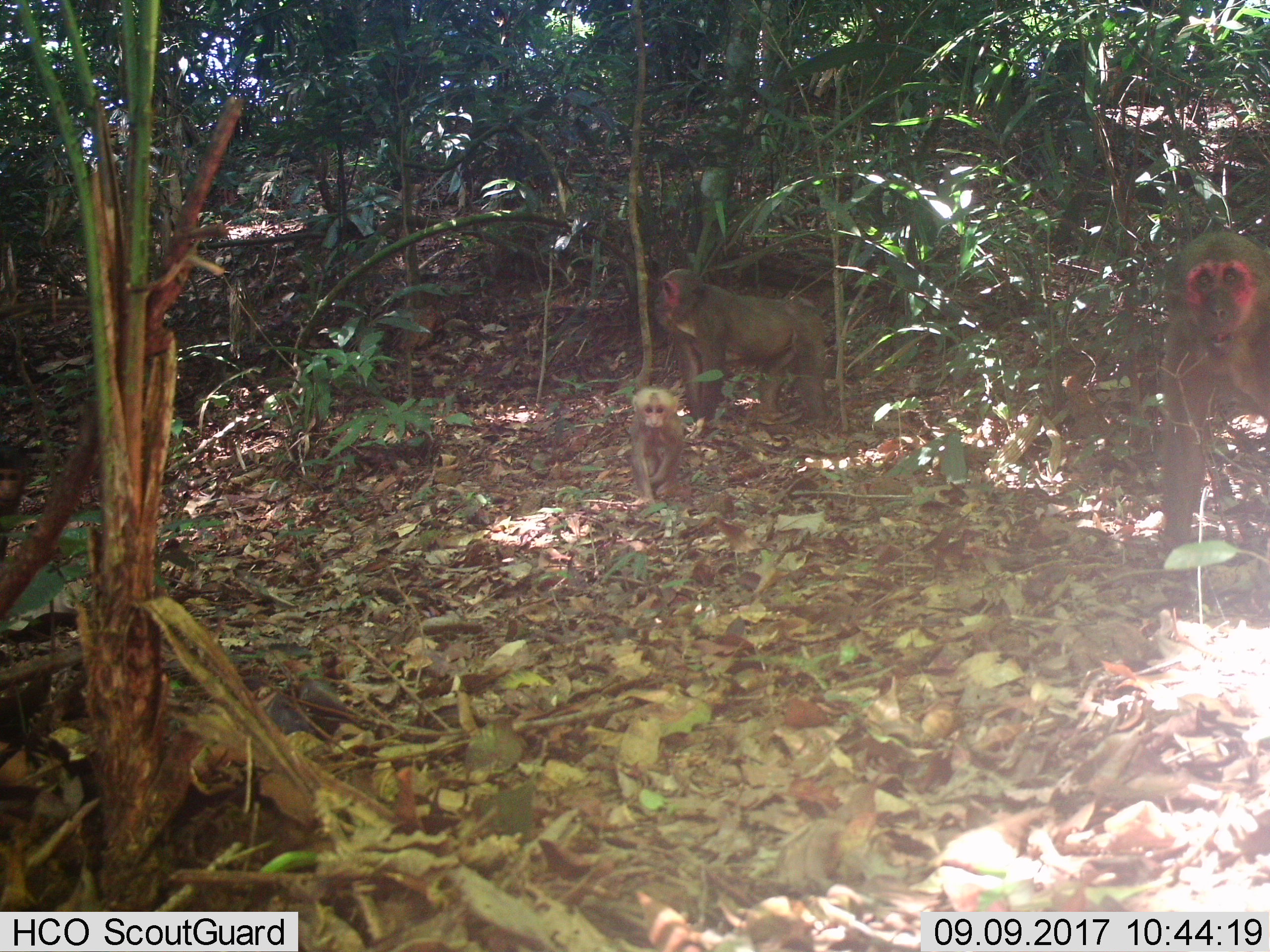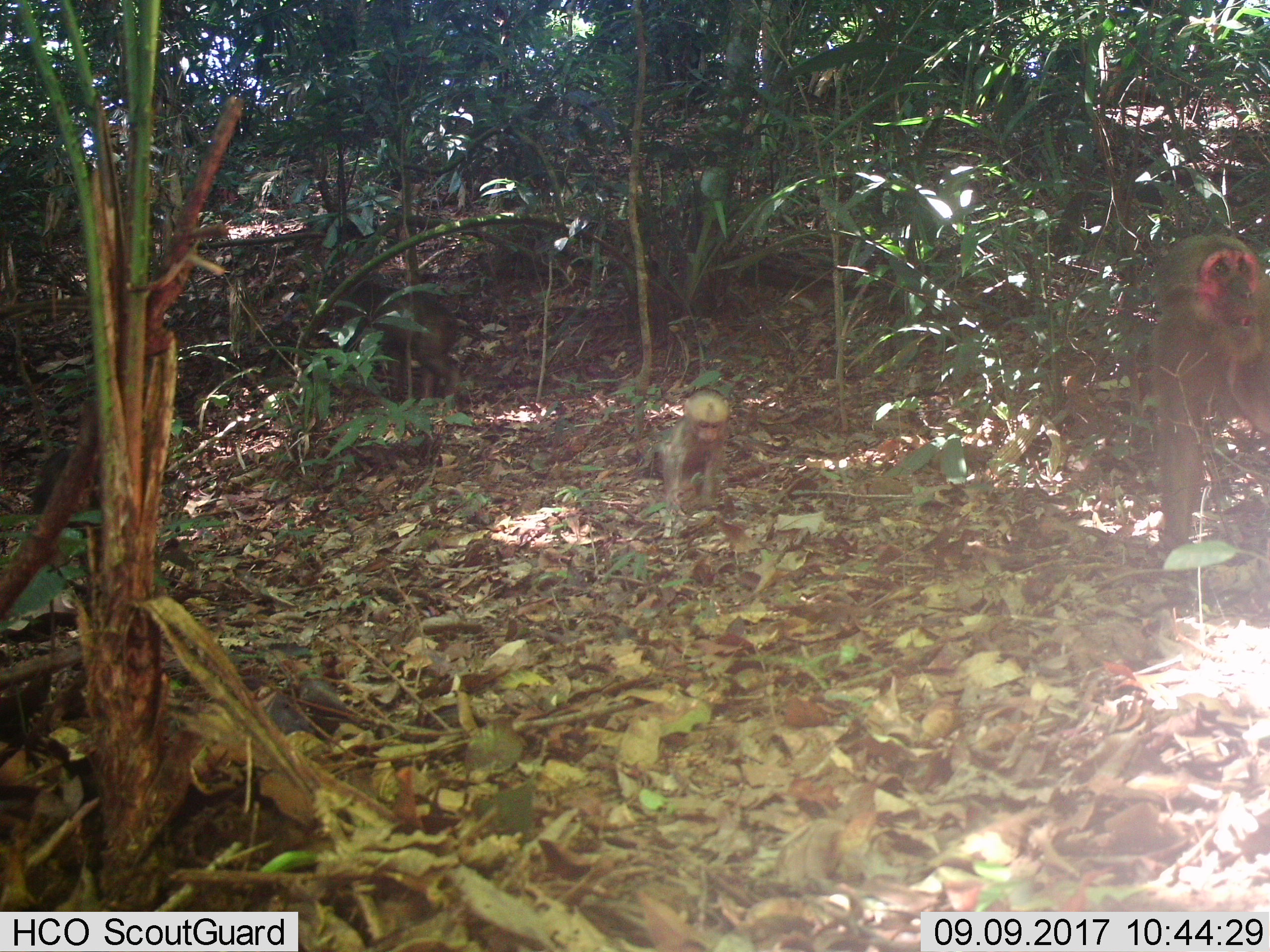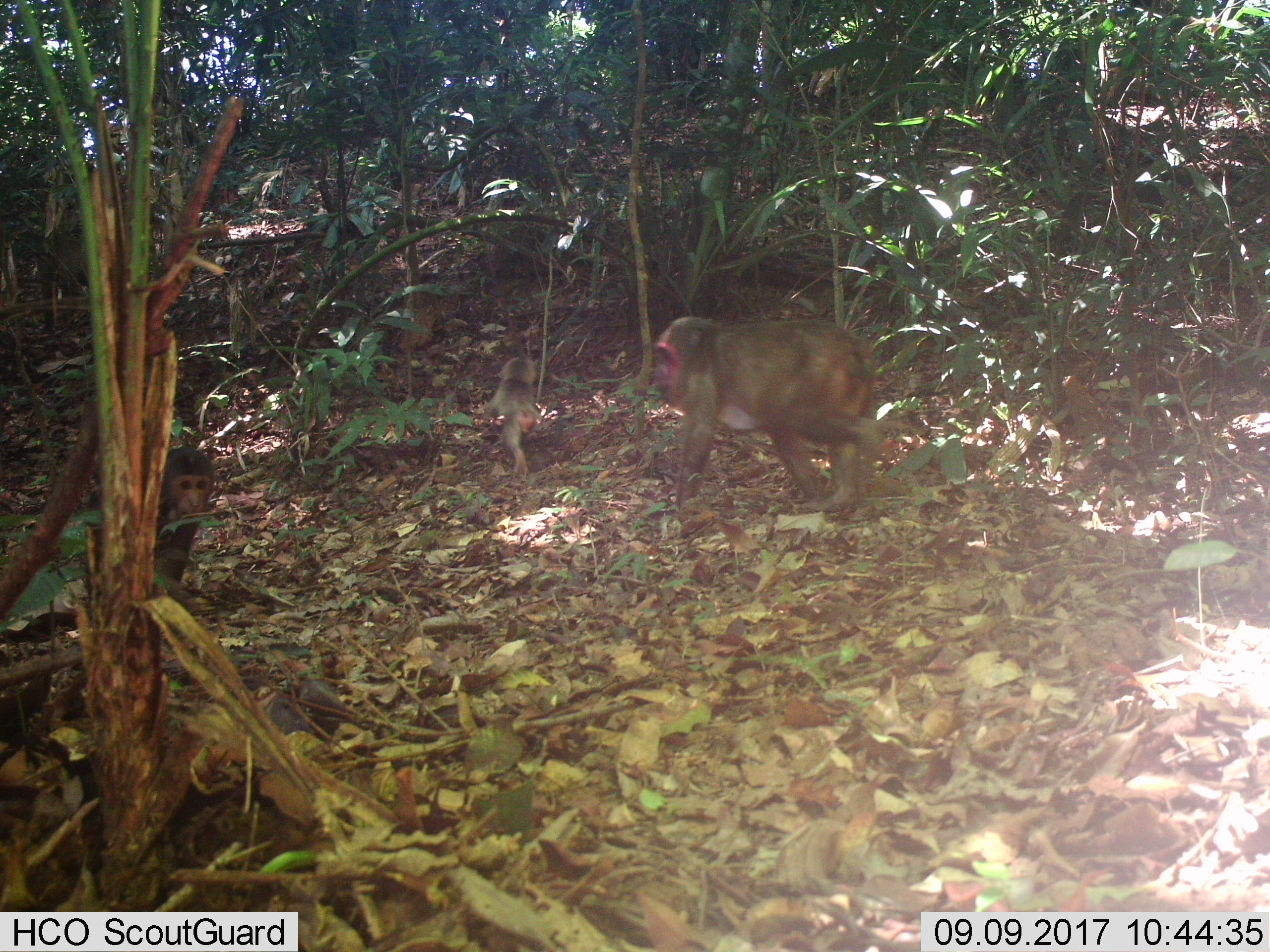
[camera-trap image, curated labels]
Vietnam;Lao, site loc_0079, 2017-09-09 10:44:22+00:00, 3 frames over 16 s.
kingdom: Animalia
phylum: Chordata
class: Mammalia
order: Primates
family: Cercopithecidae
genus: Macaca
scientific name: Macaca arctoides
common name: stump-tailed macaque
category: stump tailed macaque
Stump tailed macaque (stump-tailed macaque) (Macaca arctoides). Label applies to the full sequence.